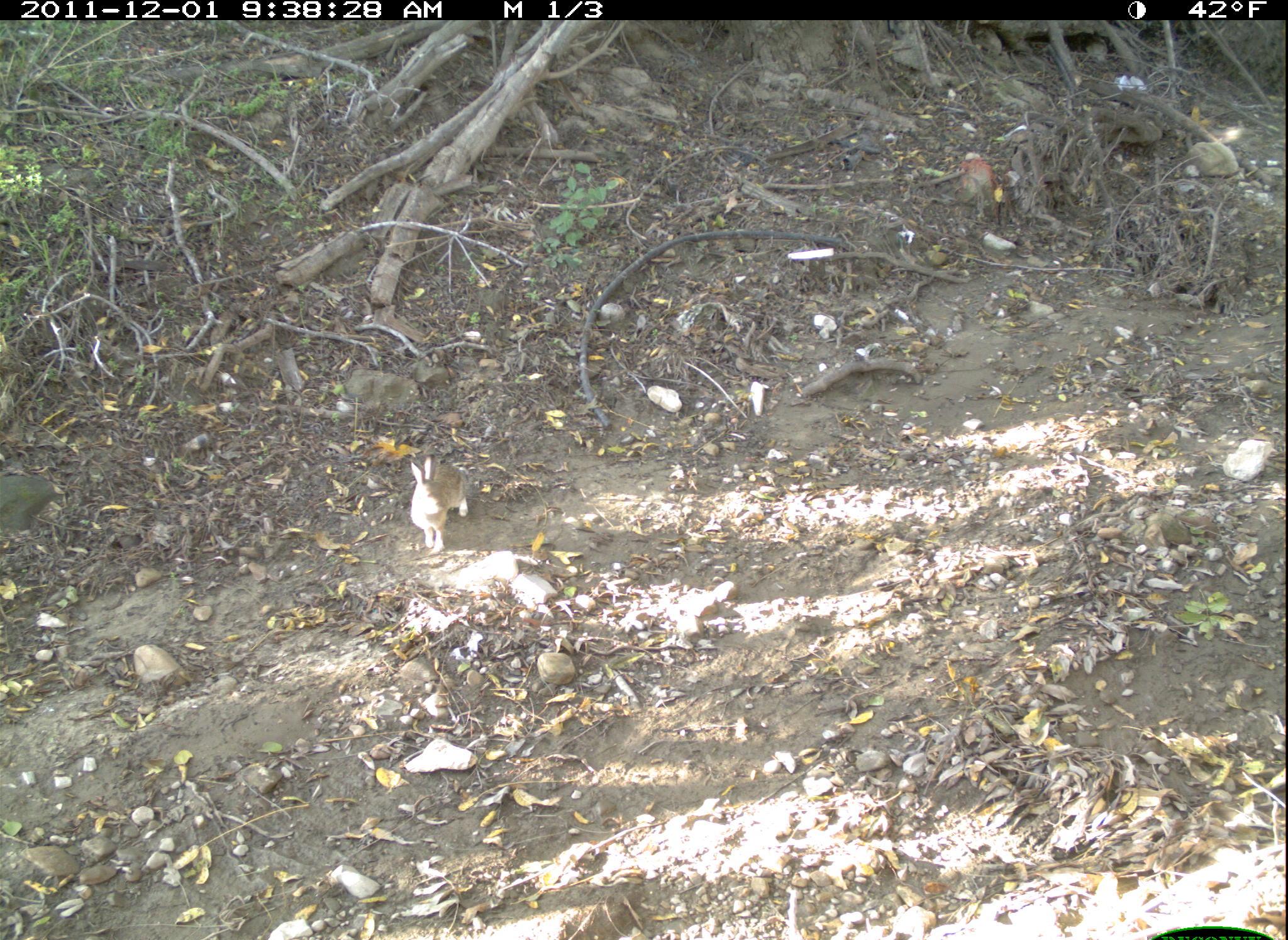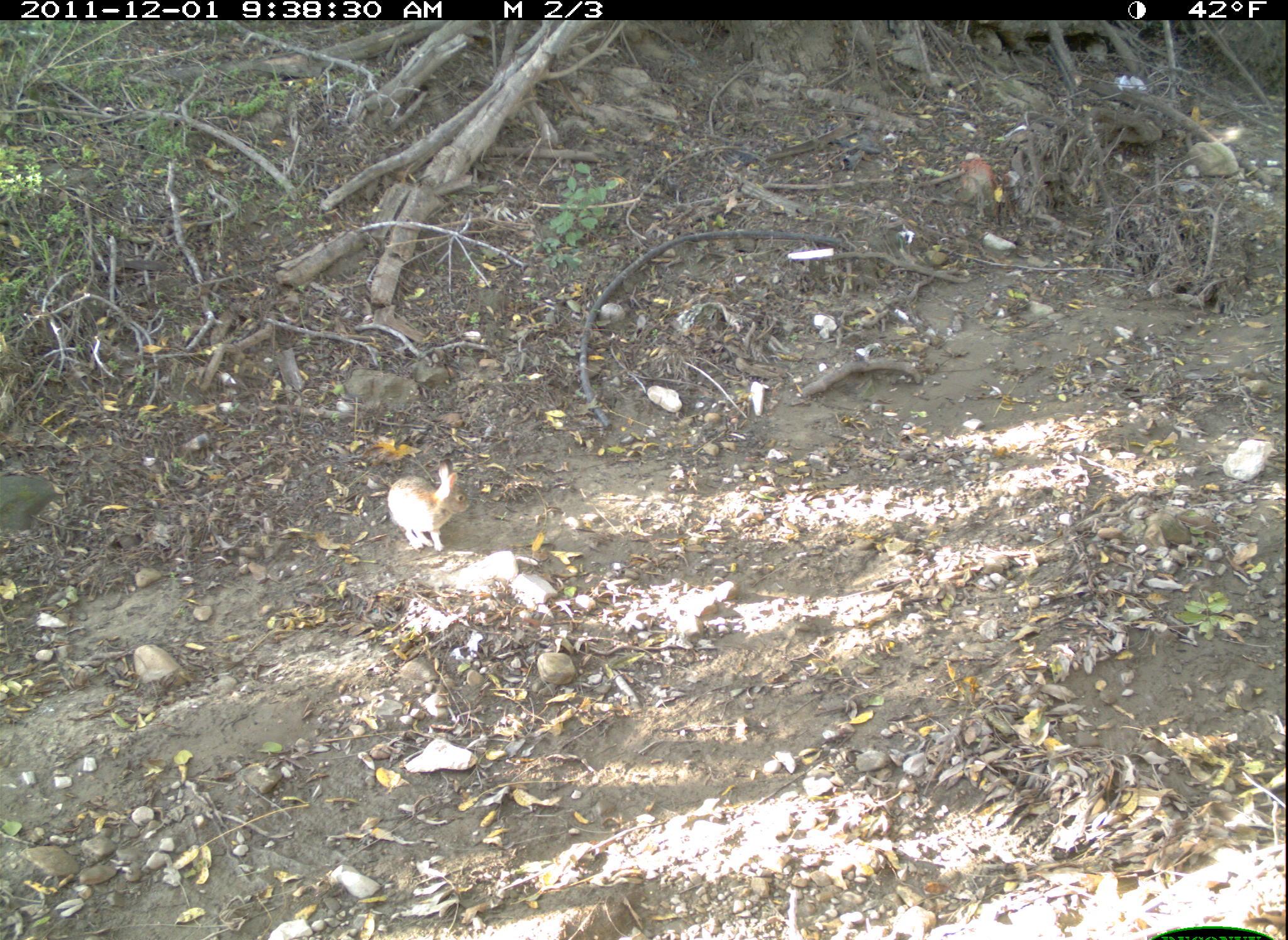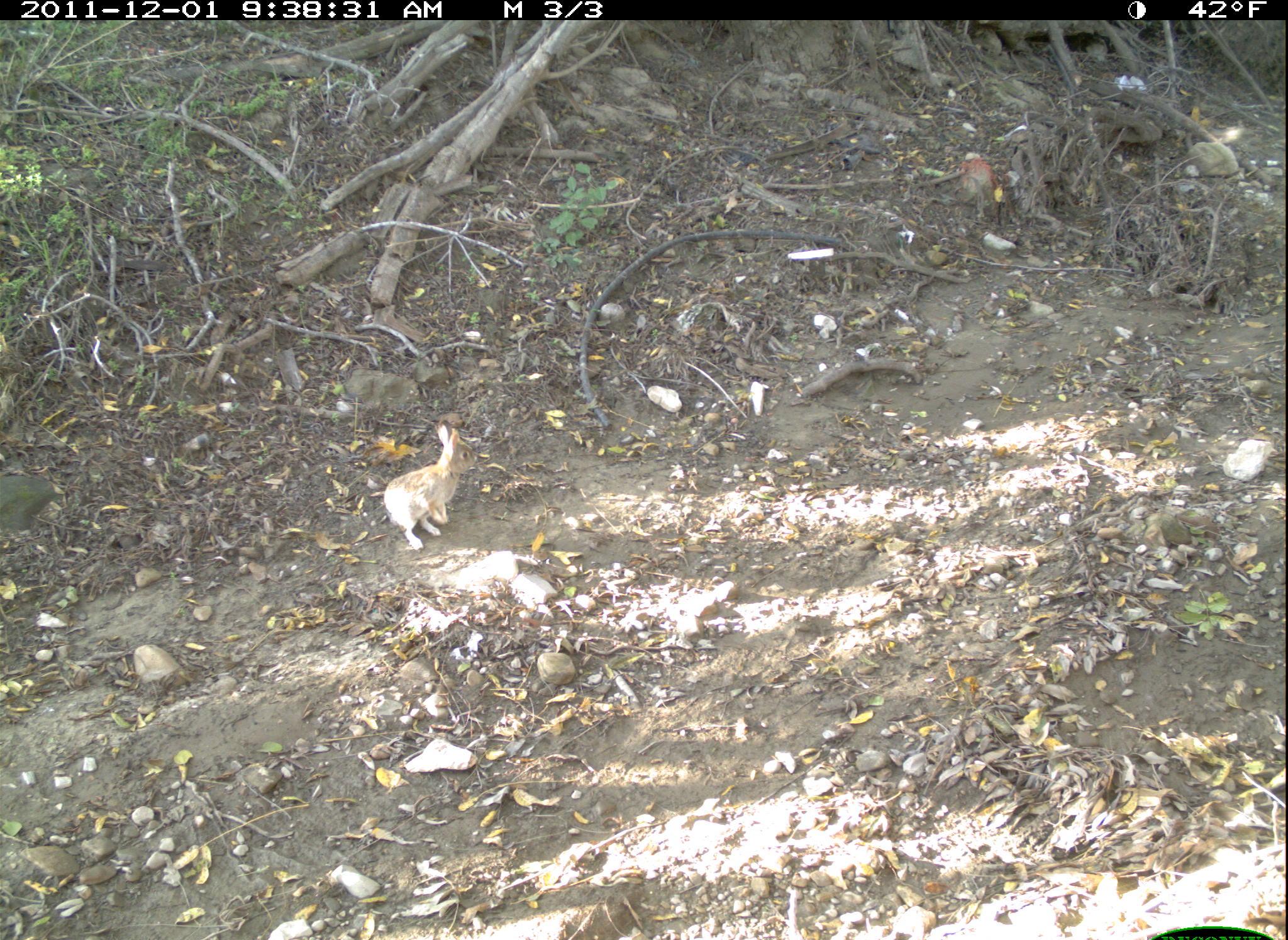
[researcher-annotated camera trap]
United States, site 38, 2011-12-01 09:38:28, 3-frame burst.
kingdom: Animalia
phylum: Chordata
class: Mammalia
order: Lagomorpha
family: Leporidae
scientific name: Leporidae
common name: rabbits and hares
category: rabbit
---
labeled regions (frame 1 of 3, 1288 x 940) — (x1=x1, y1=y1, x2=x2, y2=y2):
rabbit: (x1=399, y1=451, x2=473, y2=561)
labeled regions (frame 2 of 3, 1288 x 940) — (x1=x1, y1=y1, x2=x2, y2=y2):
rabbit: (x1=372, y1=443, x2=493, y2=570)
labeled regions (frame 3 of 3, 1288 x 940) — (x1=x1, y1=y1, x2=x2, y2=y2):
rabbit: (x1=380, y1=420, x2=497, y2=564)